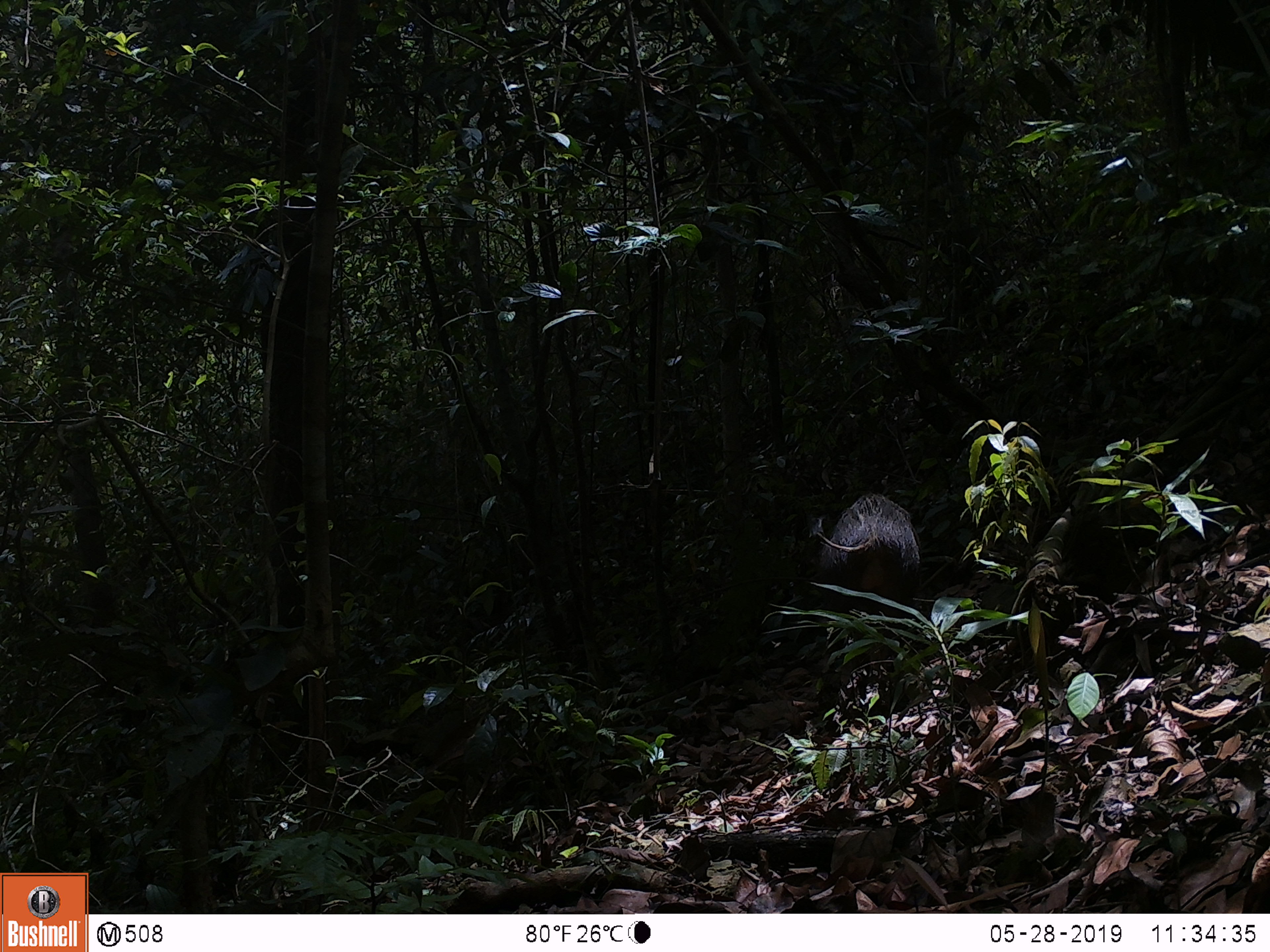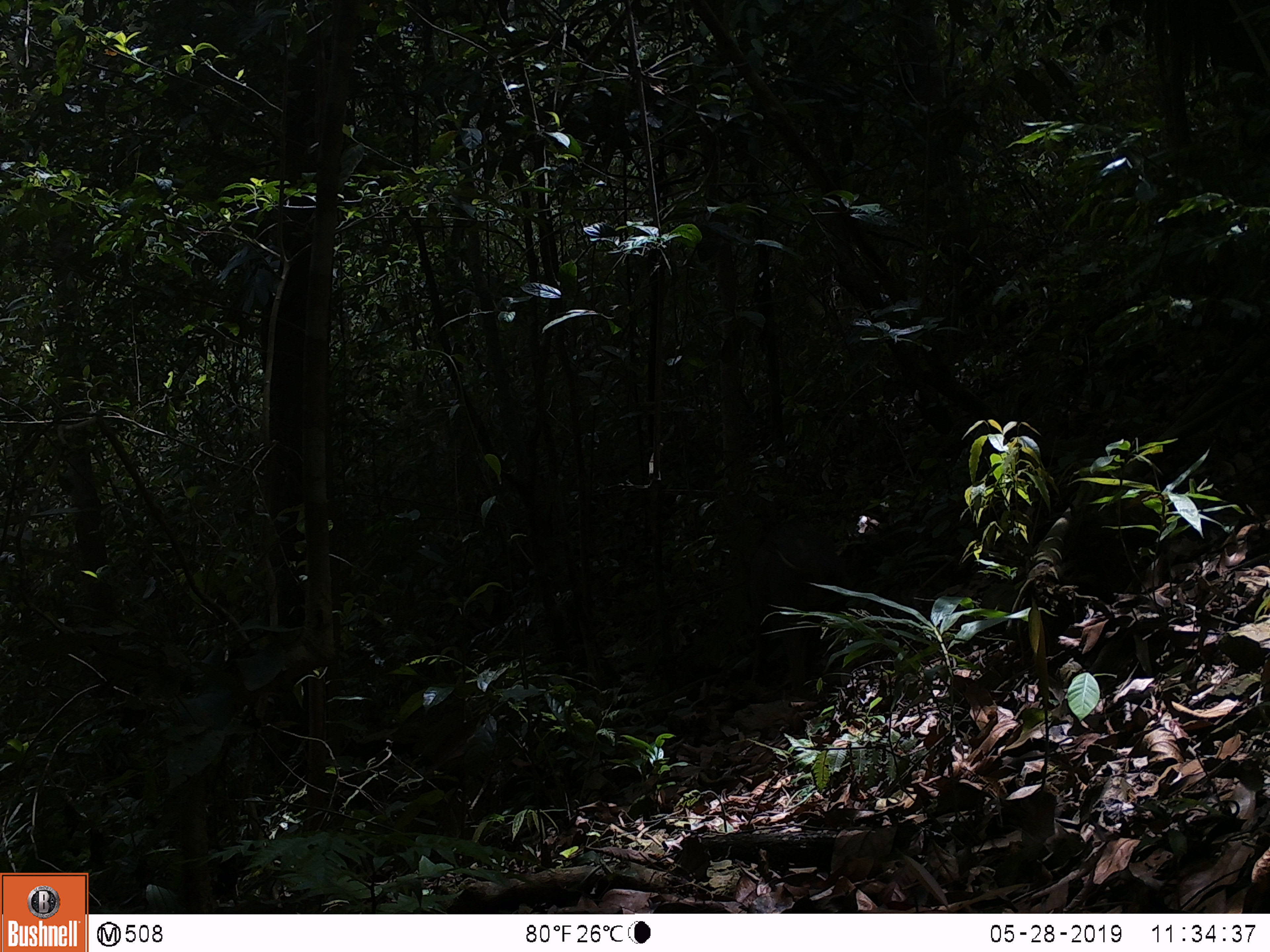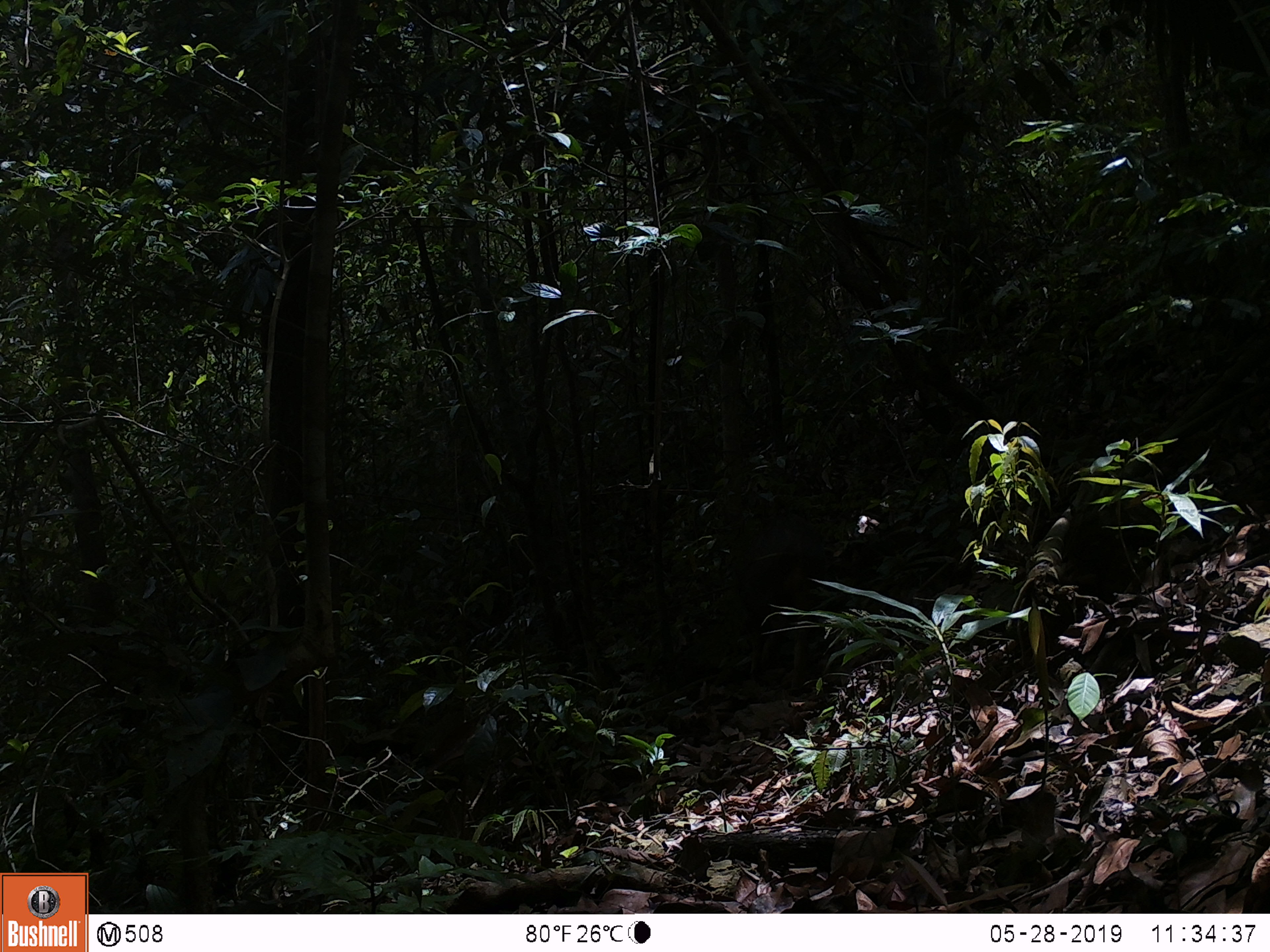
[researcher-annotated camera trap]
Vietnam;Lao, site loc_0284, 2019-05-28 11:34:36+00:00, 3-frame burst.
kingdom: Animalia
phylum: Chordata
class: Mammalia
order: Artiodactyla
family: Suidae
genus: Sus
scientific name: Sus scrofa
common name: eurasian wild pig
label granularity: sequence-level